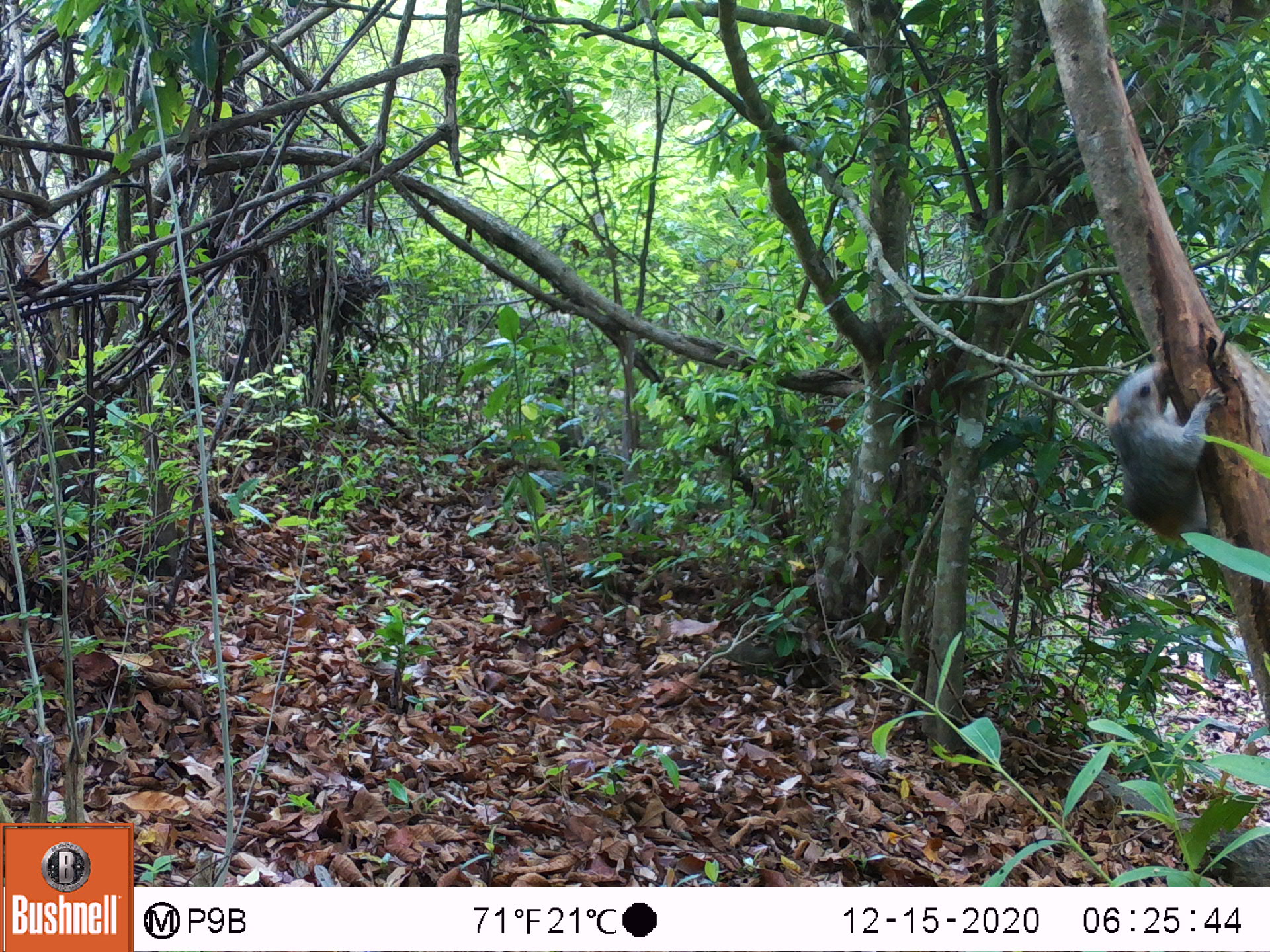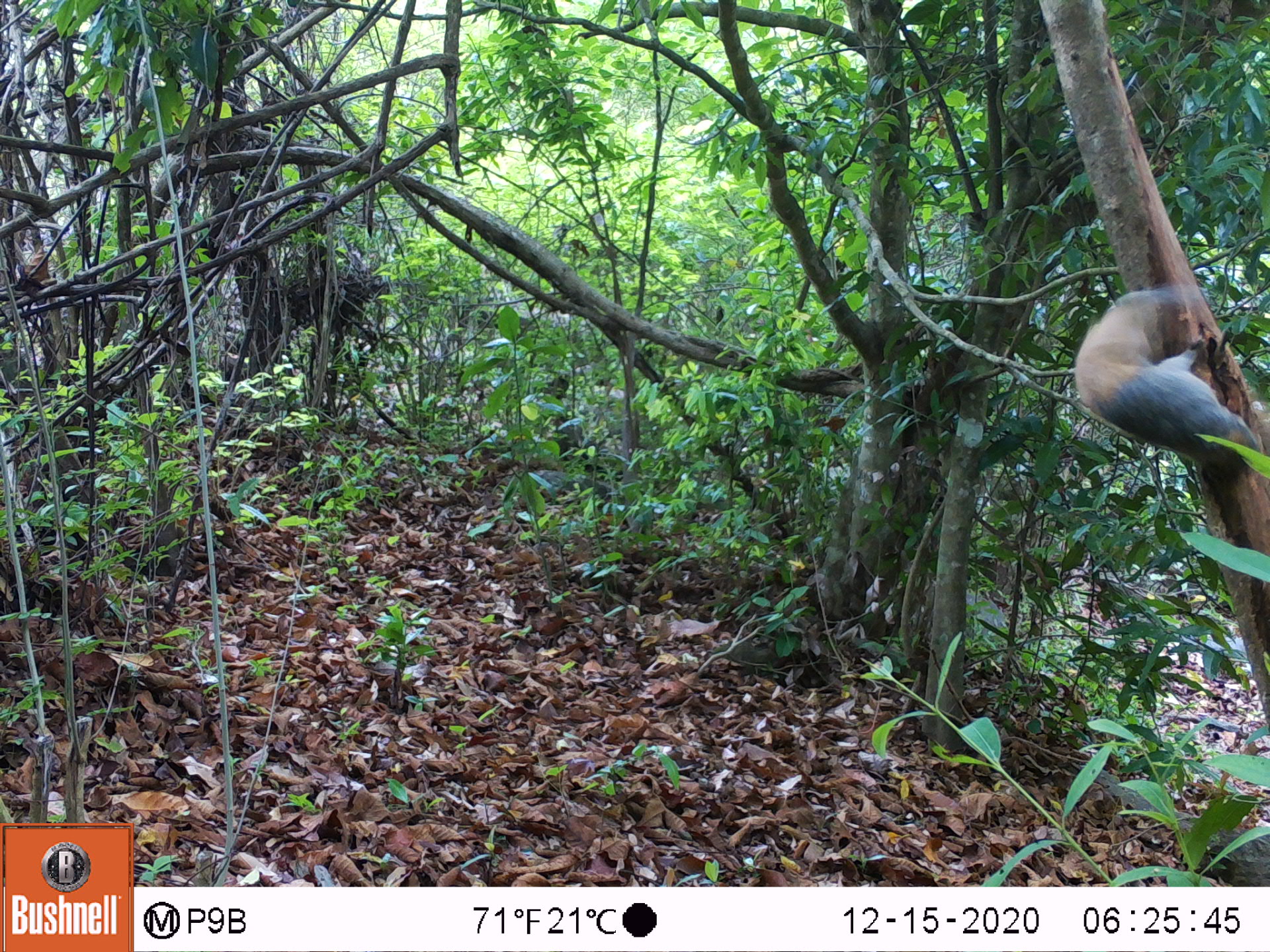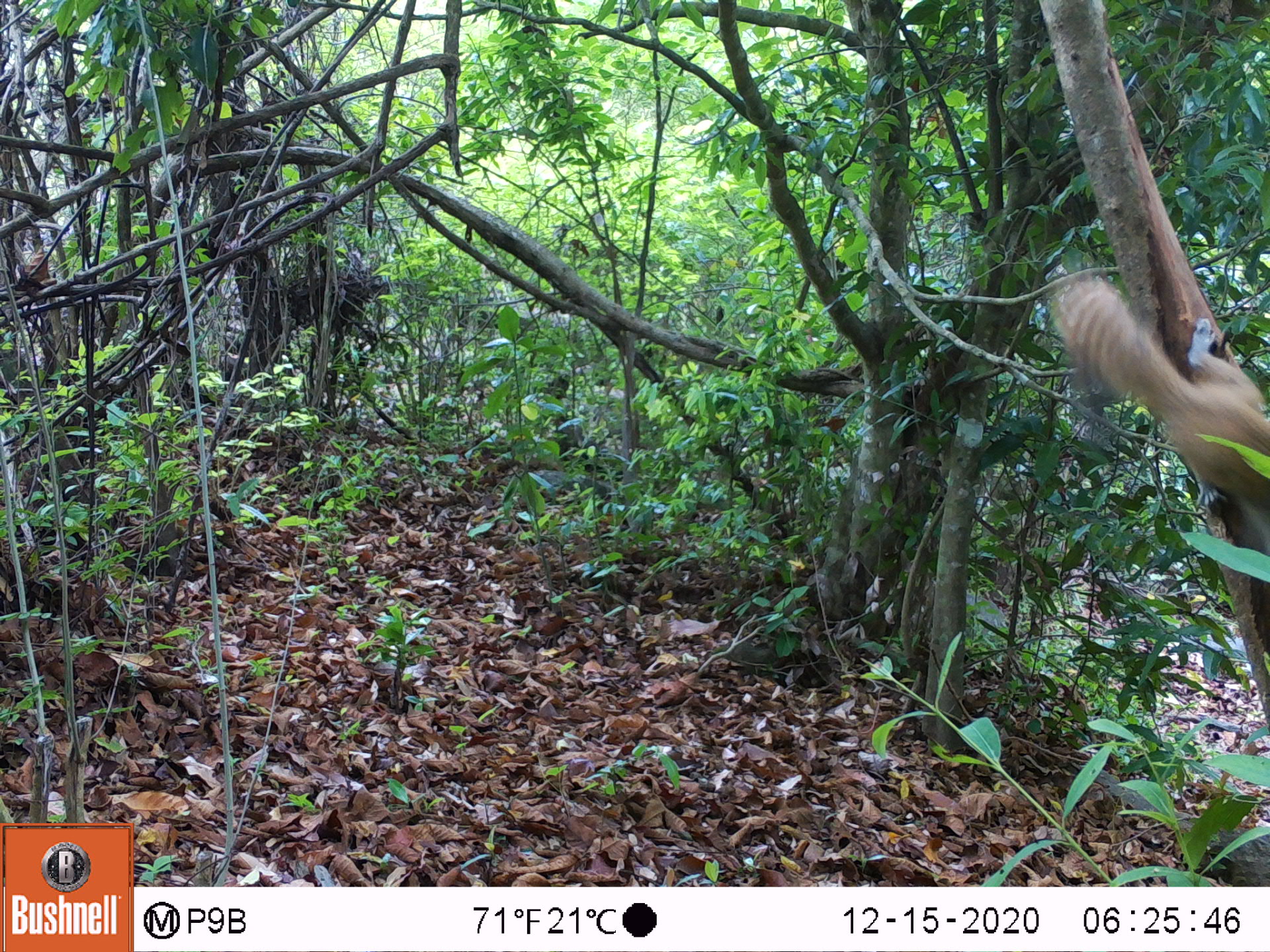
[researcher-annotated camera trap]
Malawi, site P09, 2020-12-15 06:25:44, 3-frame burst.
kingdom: Animalia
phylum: Chordata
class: Mammalia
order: Rodentia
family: Sciuridae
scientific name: Sciuridae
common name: squirrel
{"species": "squirrel (Sciuridae)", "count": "1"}